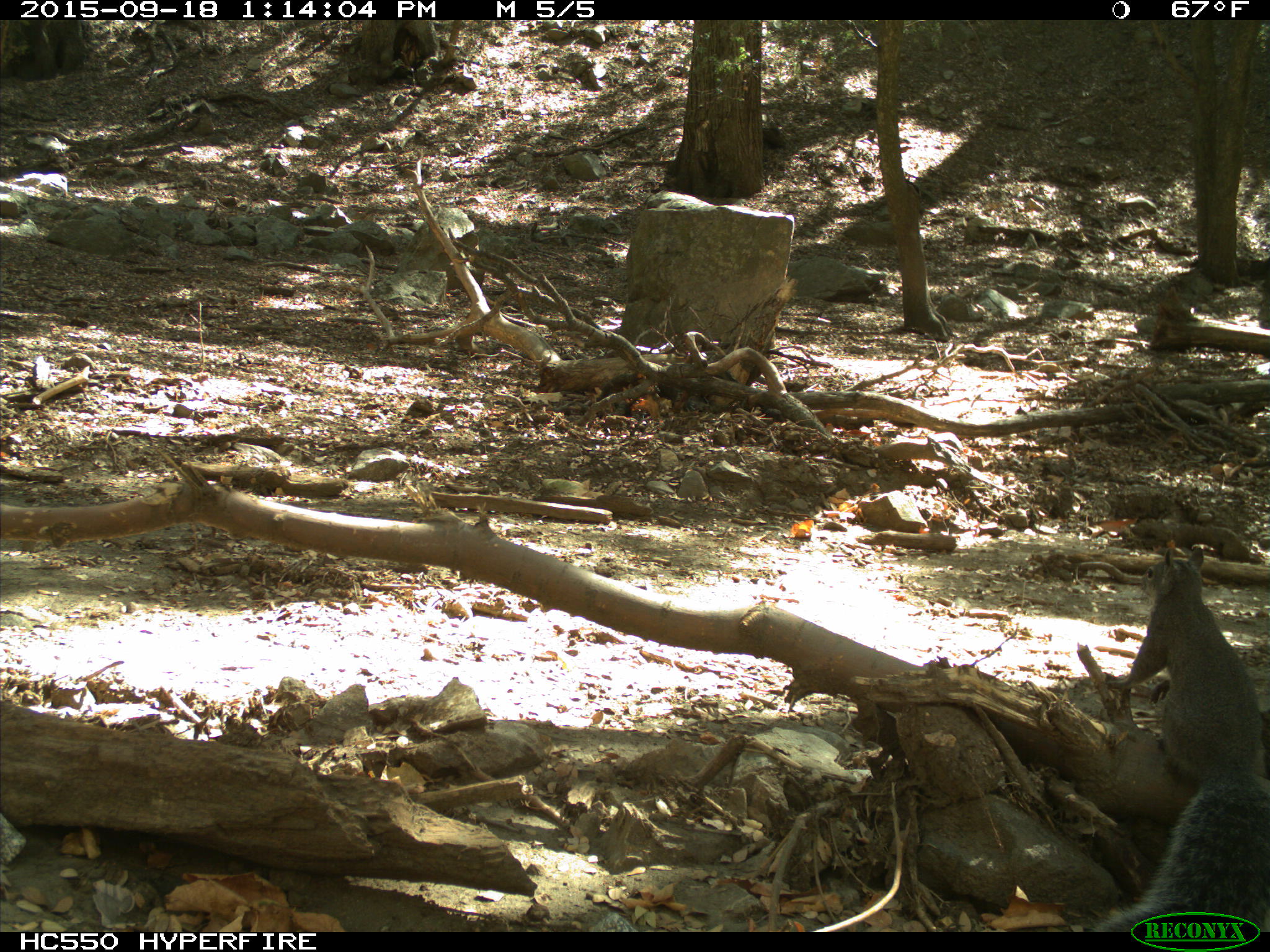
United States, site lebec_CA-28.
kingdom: Animalia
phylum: Chordata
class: Mammalia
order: Rodentia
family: Sciuridae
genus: Sciurus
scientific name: Sciurus carolinensis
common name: eastern gray squirrel